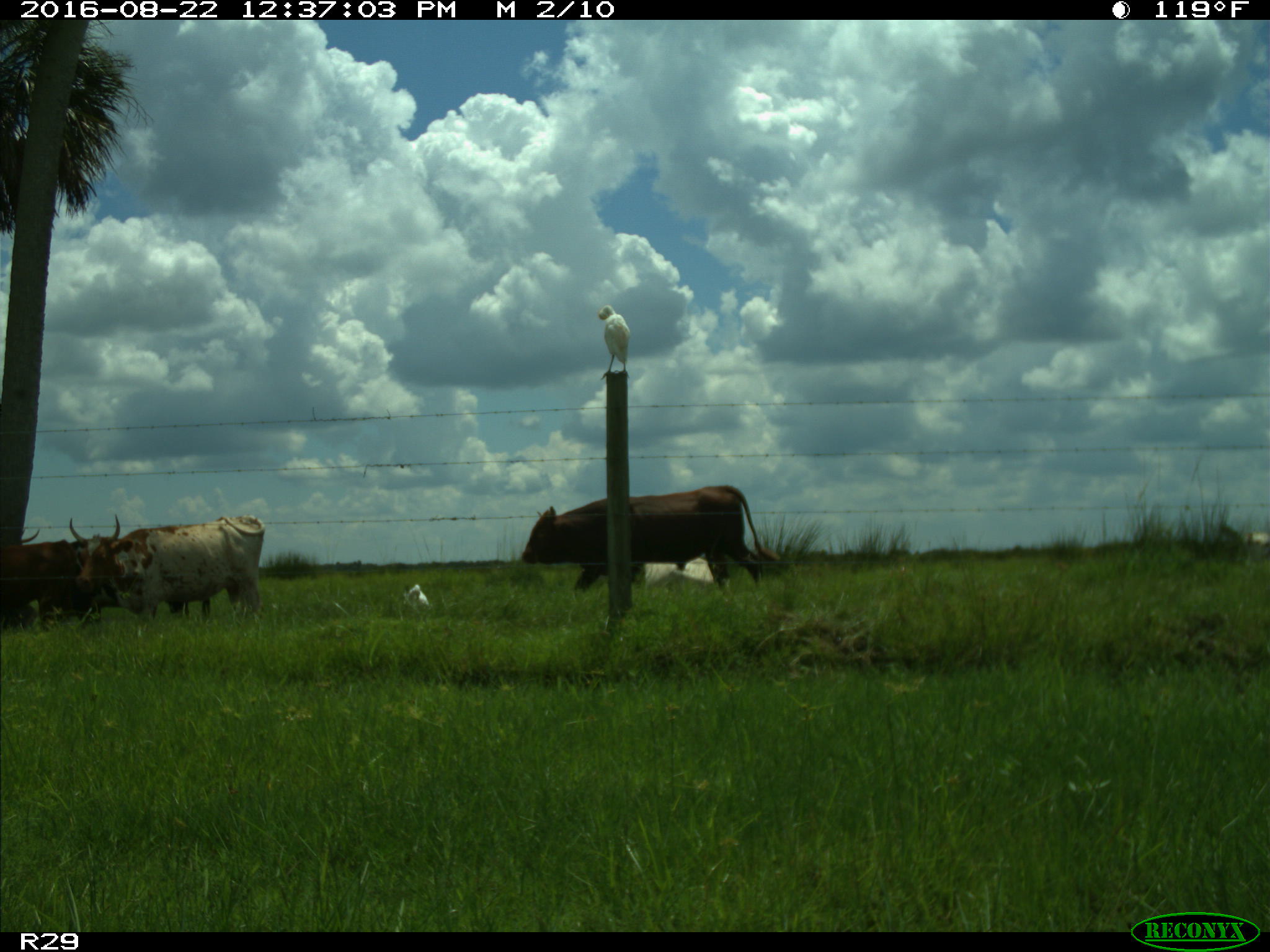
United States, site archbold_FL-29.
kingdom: Animalia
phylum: Chordata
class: Mammalia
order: Artiodactyla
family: Bovidae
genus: Bos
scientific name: Bos taurus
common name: domestic cow